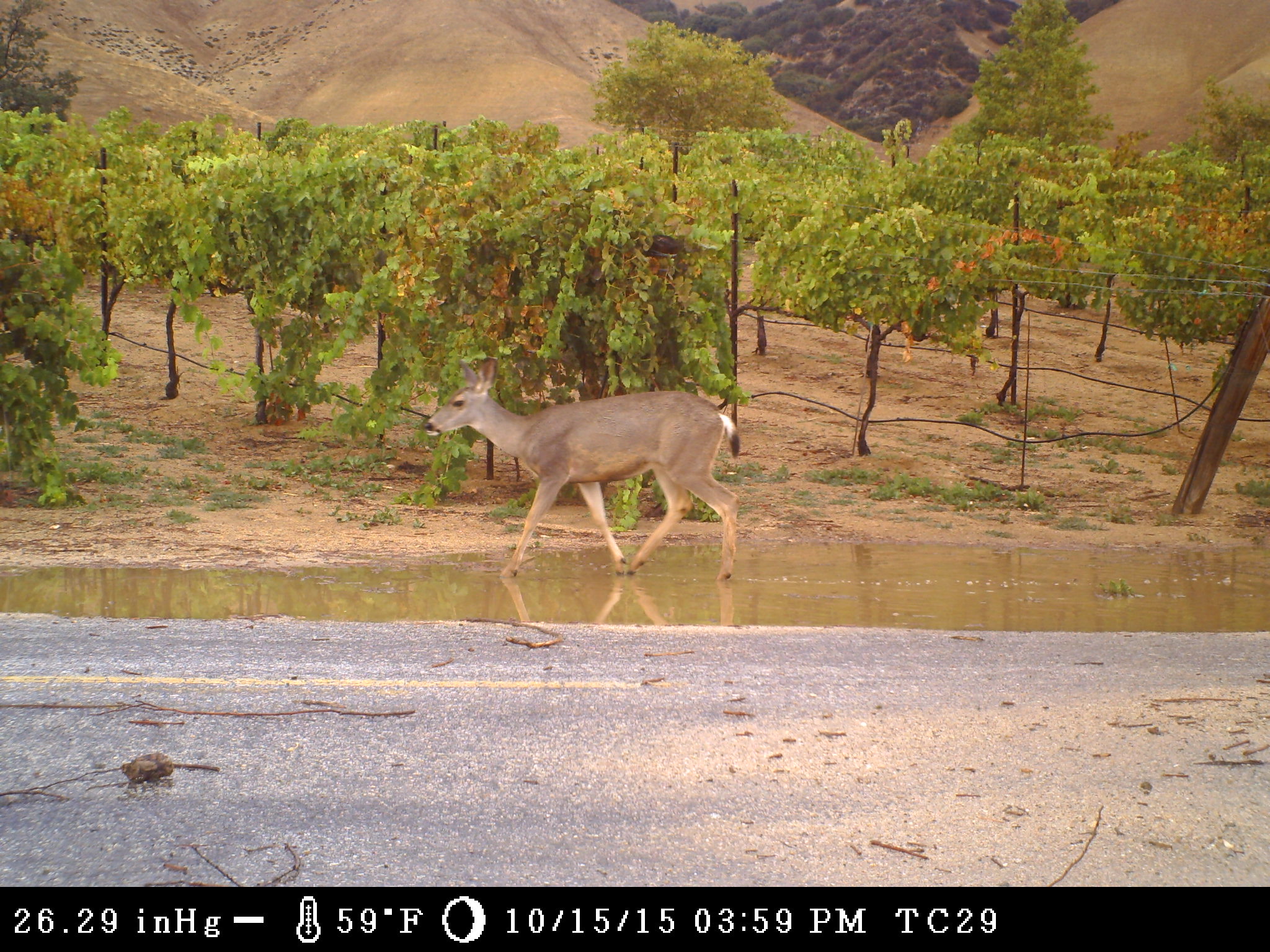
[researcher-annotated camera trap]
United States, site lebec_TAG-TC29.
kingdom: Animalia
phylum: Chordata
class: Mammalia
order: Artiodactyla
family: Cervidae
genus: Odocoileus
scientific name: Odocoileus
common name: deer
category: unidentified deer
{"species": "unidentified deer (deer) (Odocoileus)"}